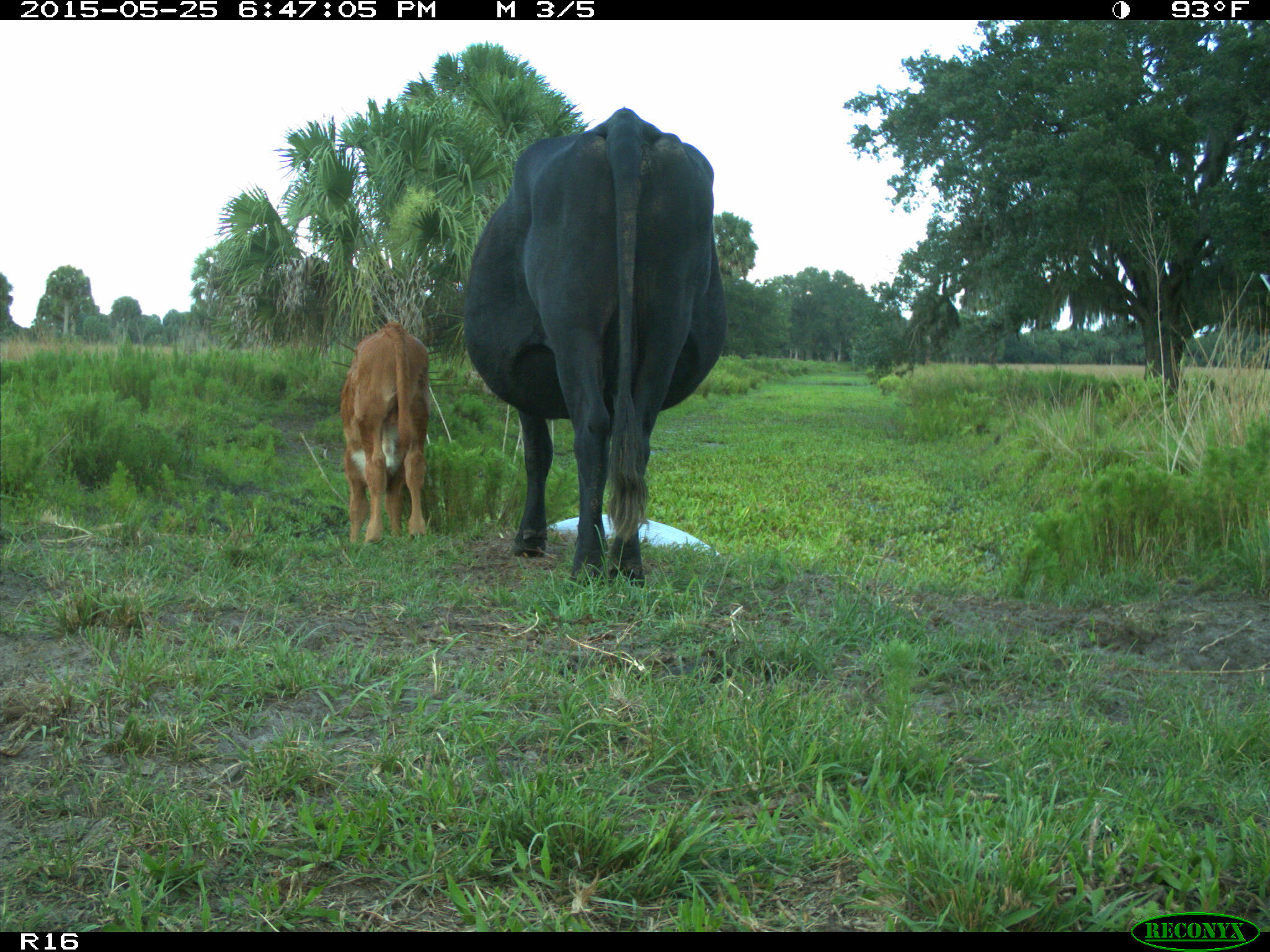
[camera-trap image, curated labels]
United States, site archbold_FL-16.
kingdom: Animalia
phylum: Chordata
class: Mammalia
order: Artiodactyla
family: Bovidae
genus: Bos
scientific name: Bos taurus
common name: domestic cow